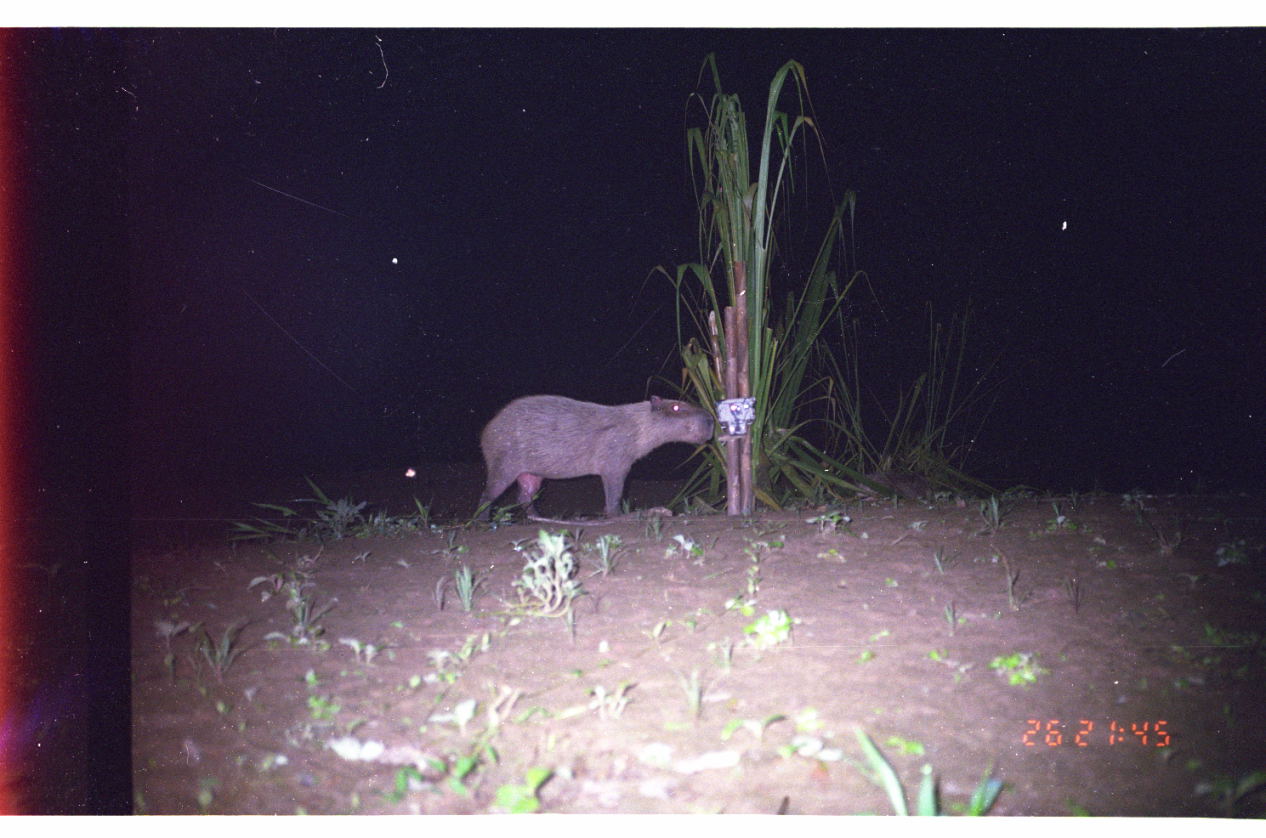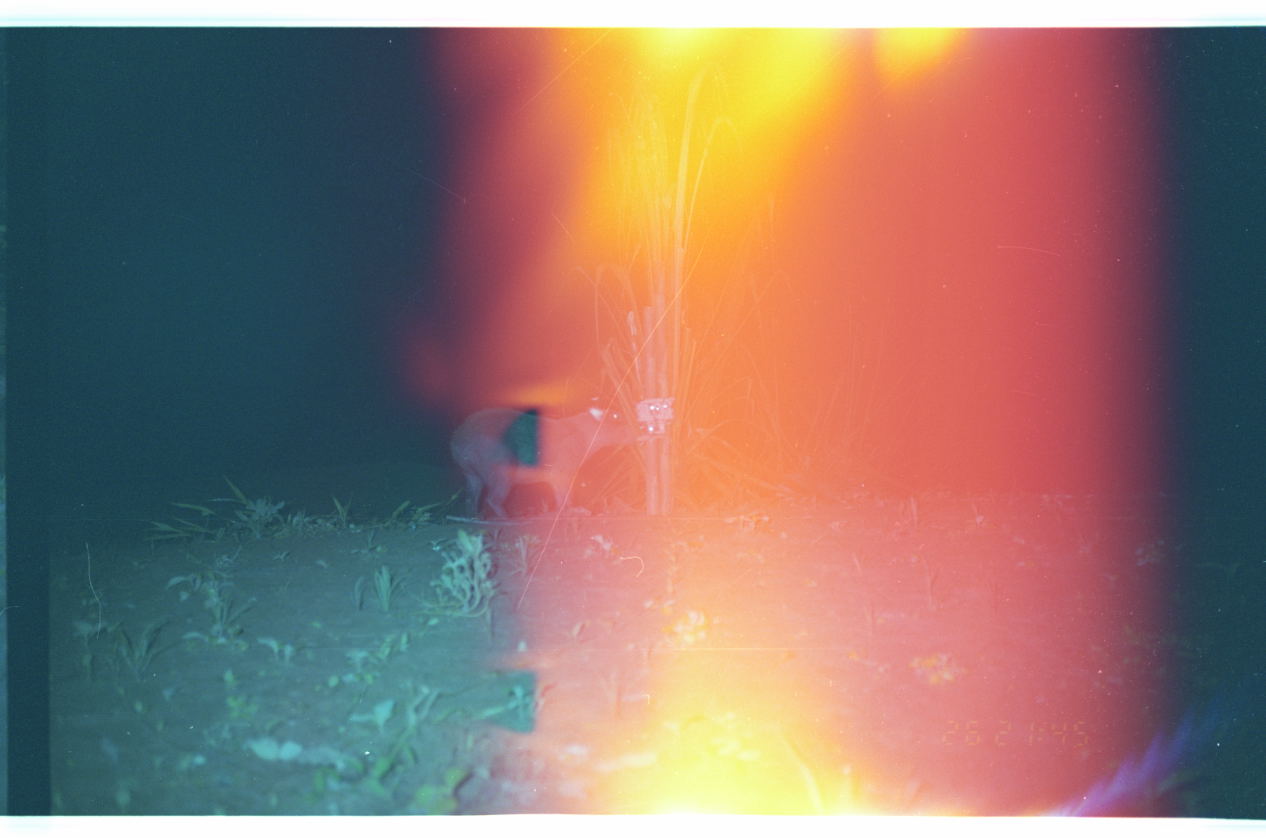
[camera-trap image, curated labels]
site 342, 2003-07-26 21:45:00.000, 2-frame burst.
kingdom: Animalia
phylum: Chordata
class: Mammalia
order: Rodentia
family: Caviidae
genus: Hydrochoerus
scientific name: Hydrochoerus hydrochaeris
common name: capybara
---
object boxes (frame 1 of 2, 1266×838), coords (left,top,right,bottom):
hydrochoerus hydrochaeris: (470,395,716,526)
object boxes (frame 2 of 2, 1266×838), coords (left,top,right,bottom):
hydrochoerus hydrochaeris: (449,405,635,519)